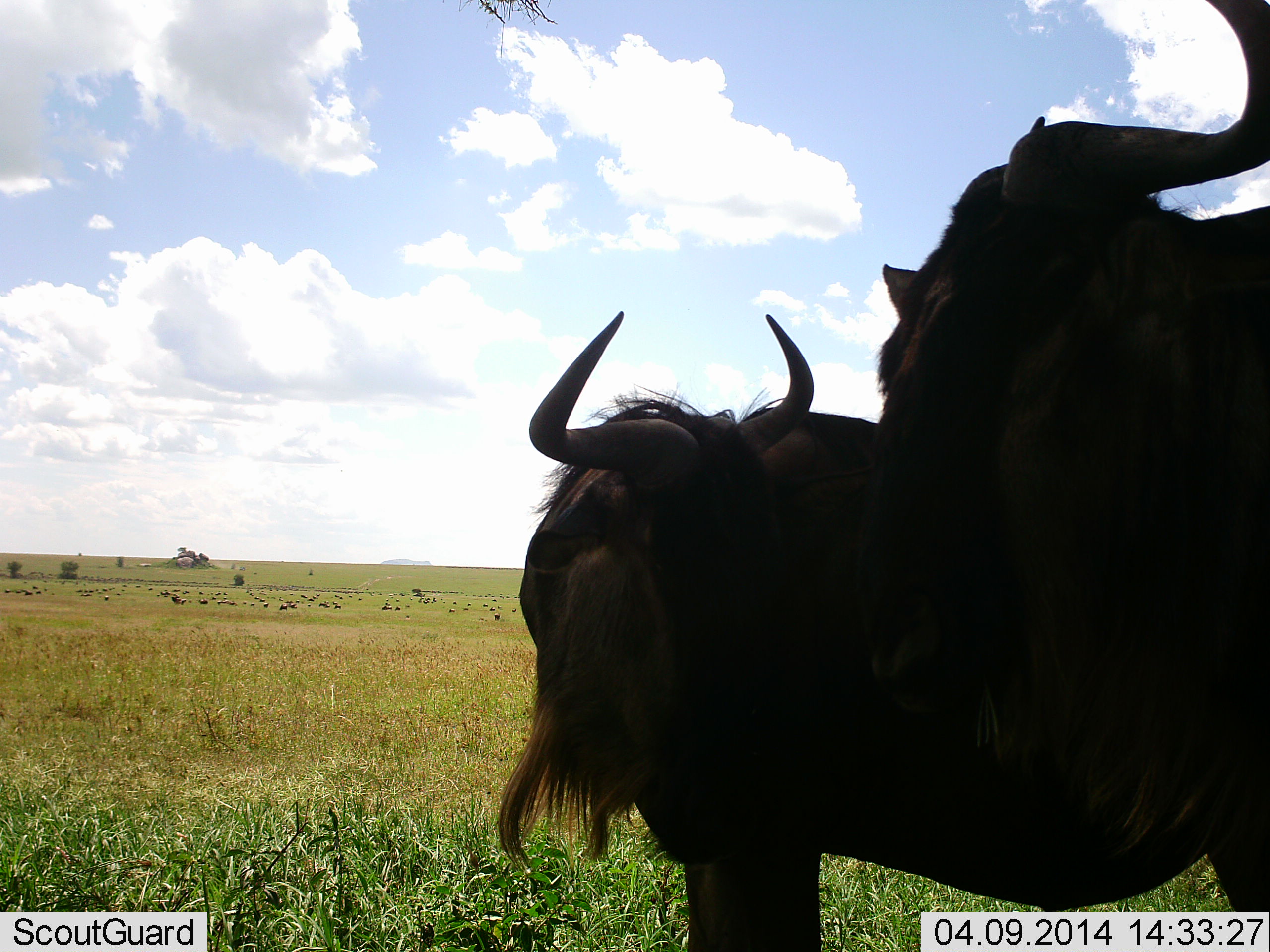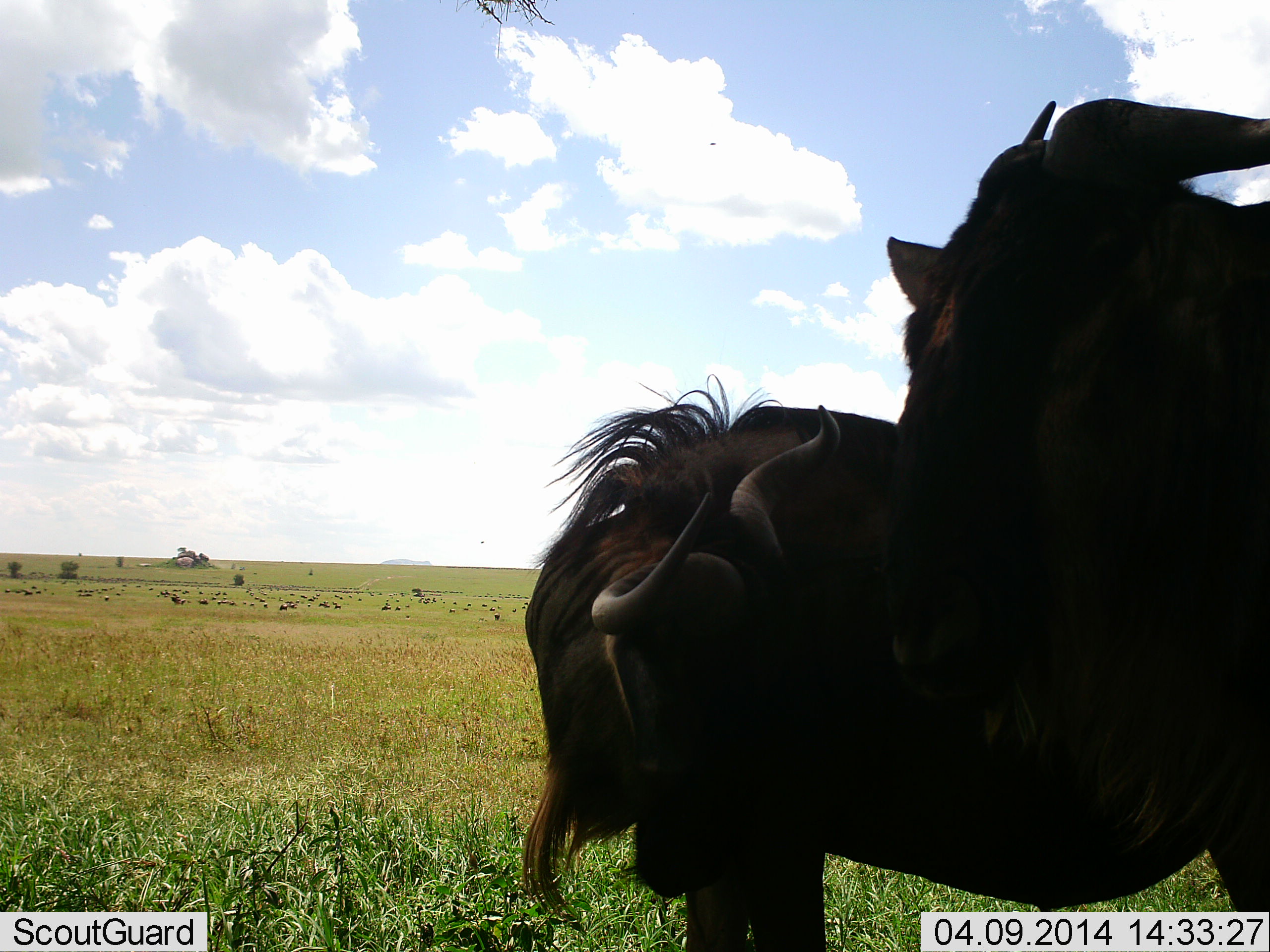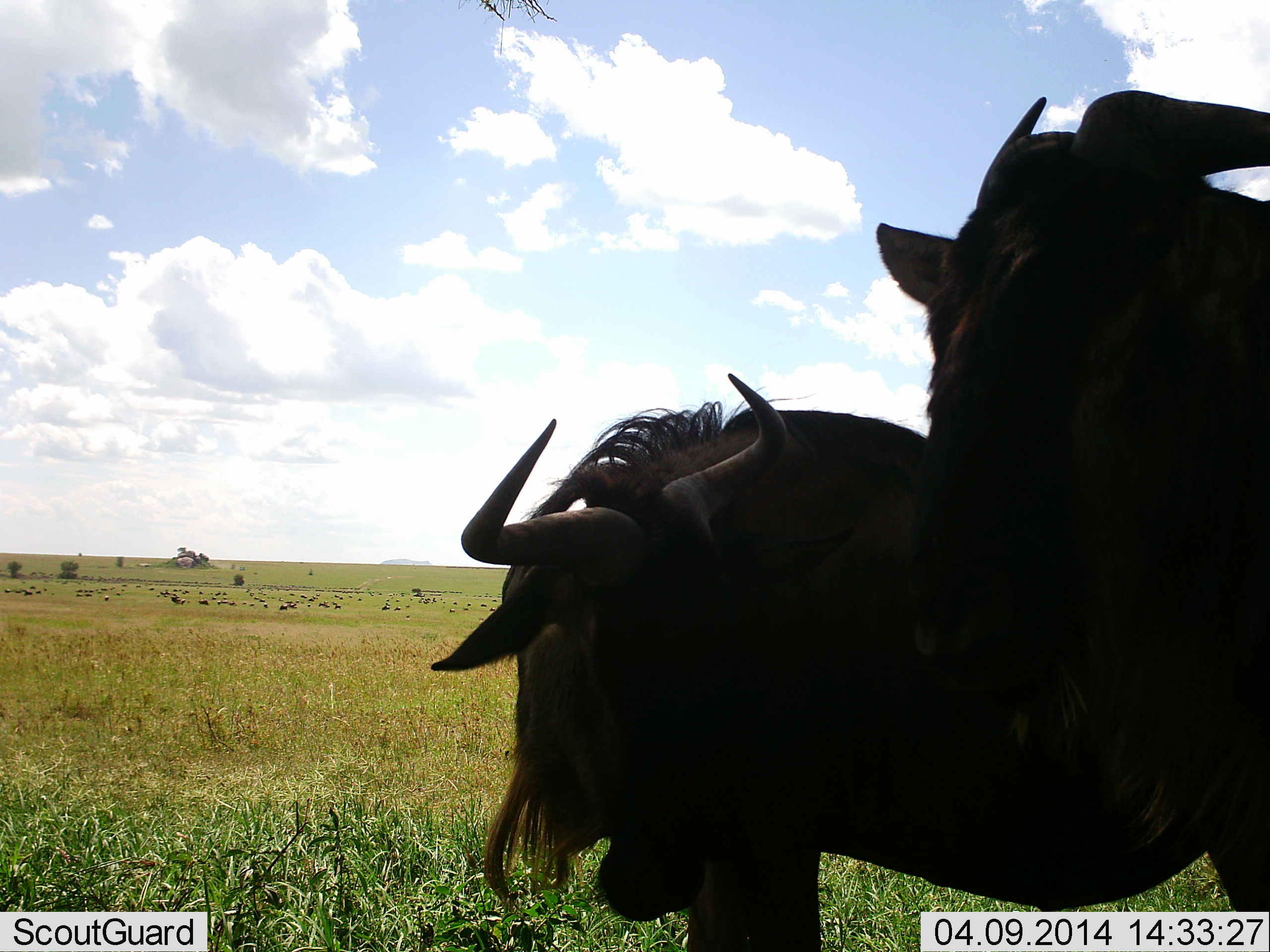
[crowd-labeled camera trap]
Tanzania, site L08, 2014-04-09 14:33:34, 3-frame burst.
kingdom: Animalia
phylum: Chordata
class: Mammalia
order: Artiodactyla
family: Bovidae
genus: Connochaetes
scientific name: Connochaetes taurinus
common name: blue wildebeest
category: wildebeest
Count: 2.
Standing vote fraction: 80%.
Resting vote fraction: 10%.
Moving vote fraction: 20%.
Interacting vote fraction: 40%.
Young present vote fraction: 0%.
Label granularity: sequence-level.